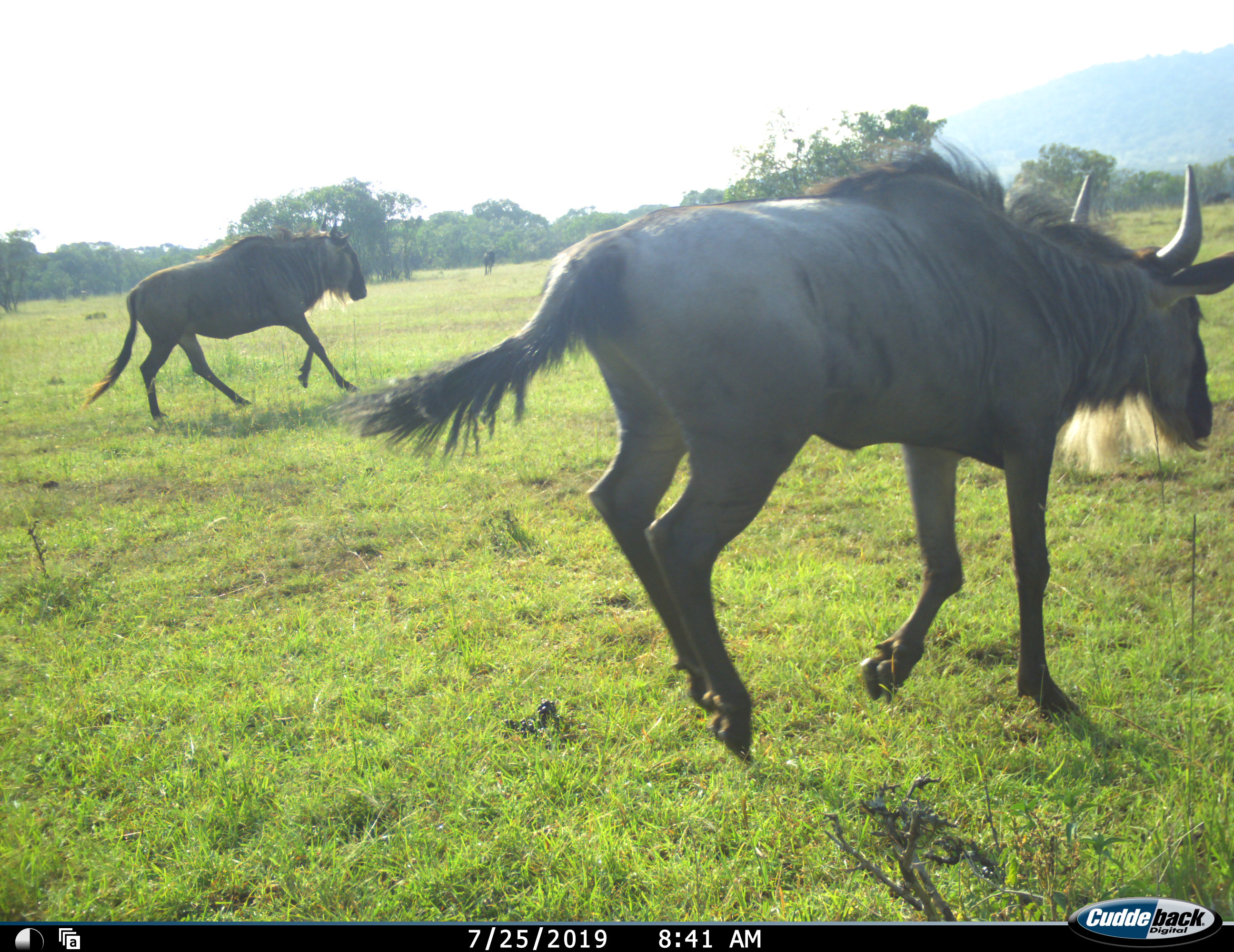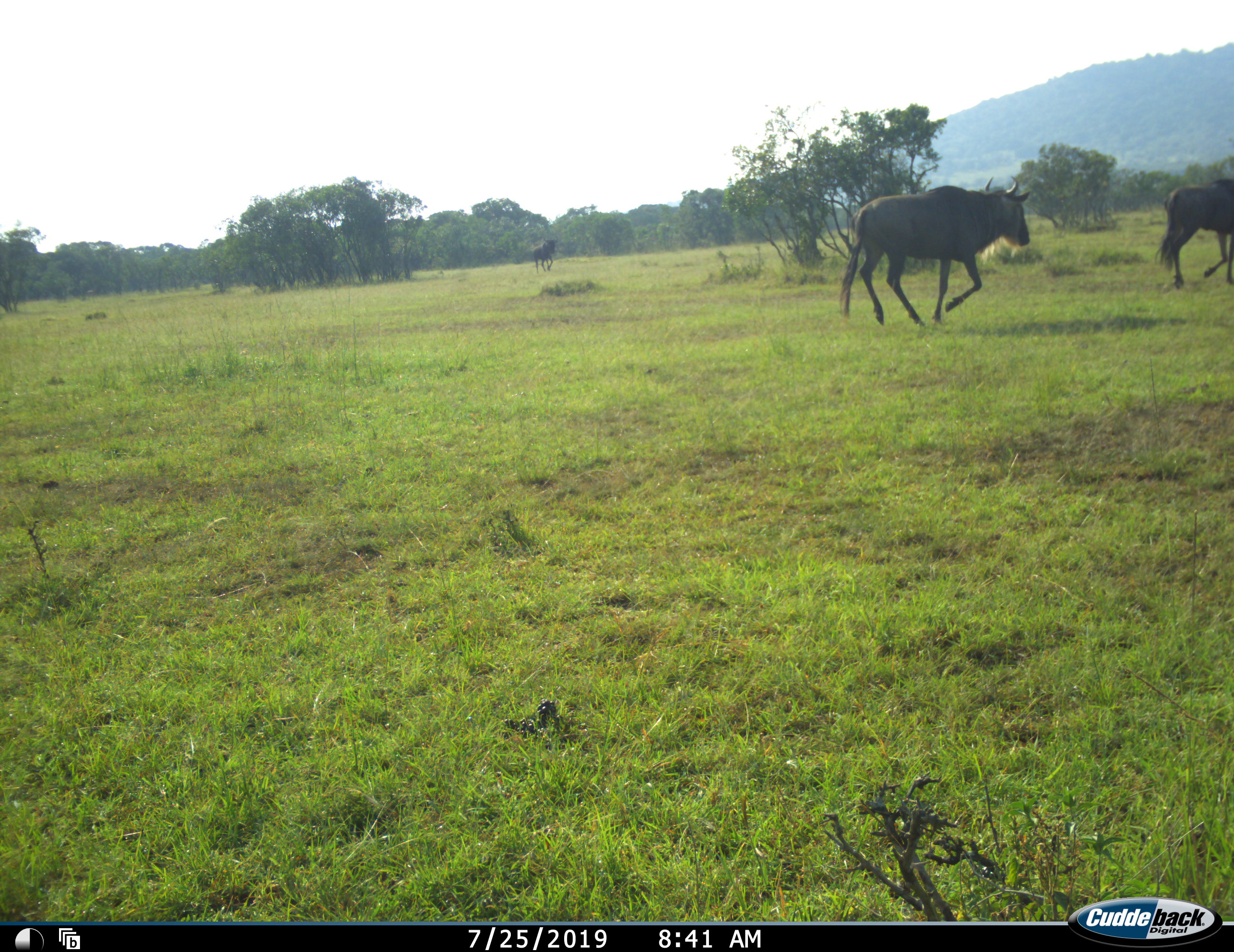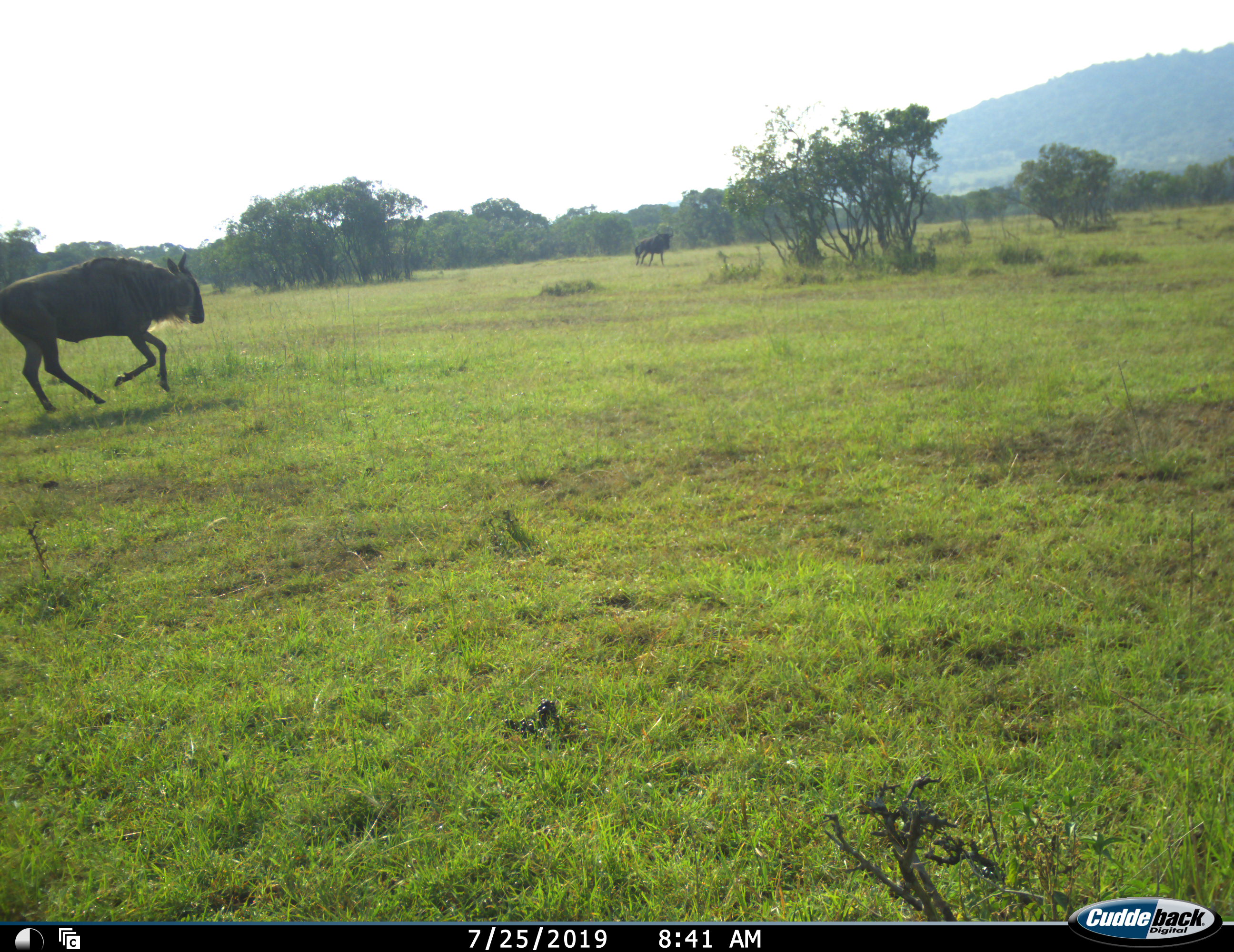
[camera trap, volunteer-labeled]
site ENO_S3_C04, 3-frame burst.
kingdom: Animalia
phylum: Chordata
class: Mammalia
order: Artiodactyla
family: Bovidae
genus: Connochaetes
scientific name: Connochaetes taurinus taurinus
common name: blue wildebeest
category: wildebeestblue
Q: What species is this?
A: Wildebeestblue (blue wildebeest) (Connochaetes taurinus taurinus).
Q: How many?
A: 4.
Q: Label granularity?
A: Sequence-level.